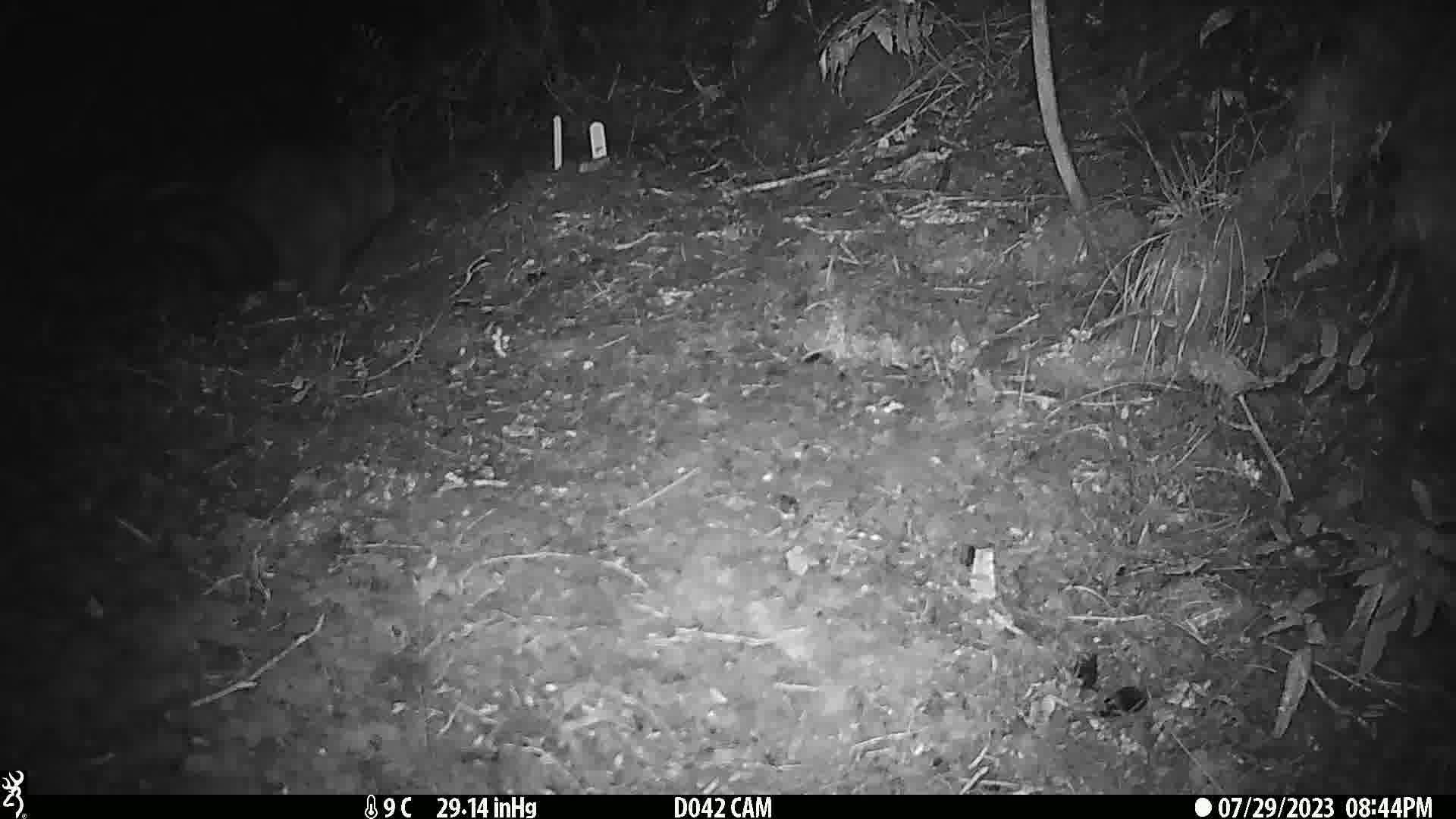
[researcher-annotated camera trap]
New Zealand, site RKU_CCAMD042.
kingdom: Animalia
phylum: Chordata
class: Mammalia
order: Diprotodontia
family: Phalangeridae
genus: Trichosurus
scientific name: Trichosurus vulpecula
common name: common brushtail possum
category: possum